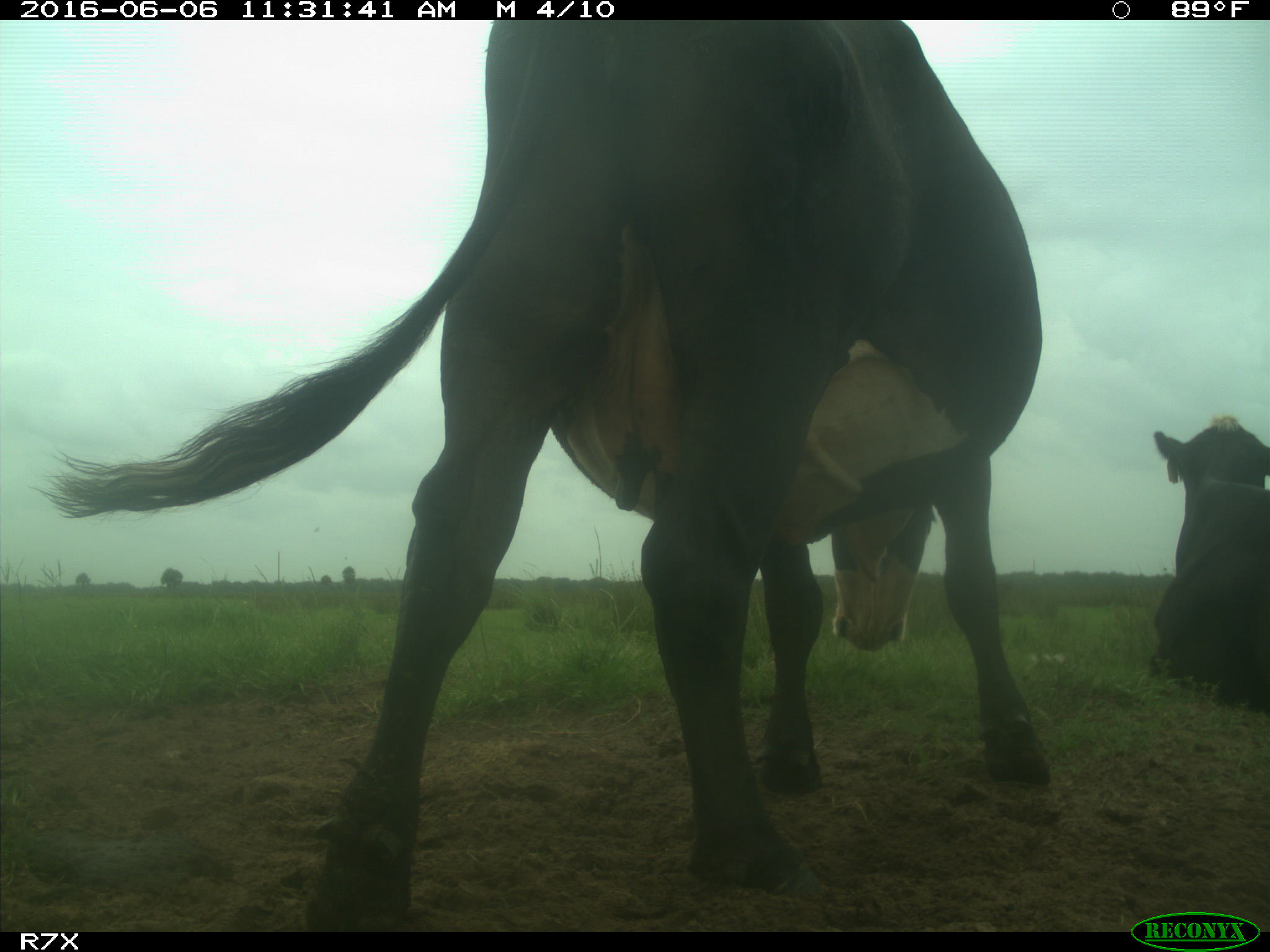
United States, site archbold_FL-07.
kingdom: Animalia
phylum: Chordata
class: Mammalia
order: Artiodactyla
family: Bovidae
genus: Bos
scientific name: Bos taurus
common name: domestic cow